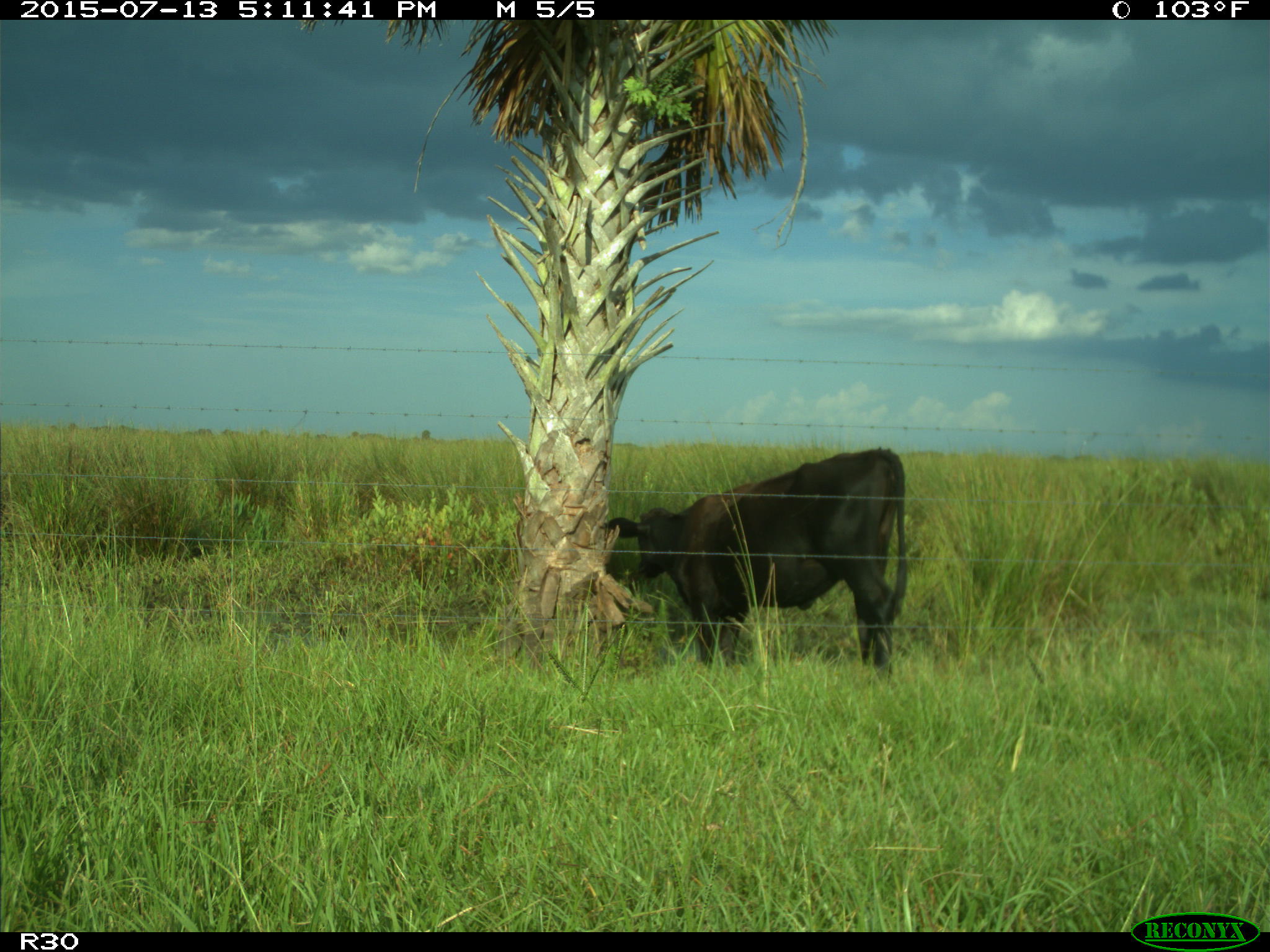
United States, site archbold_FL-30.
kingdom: Animalia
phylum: Chordata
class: Mammalia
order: Artiodactyla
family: Bovidae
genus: Bos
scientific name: Bos taurus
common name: domestic cow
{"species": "Bos taurus (domestic cow)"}